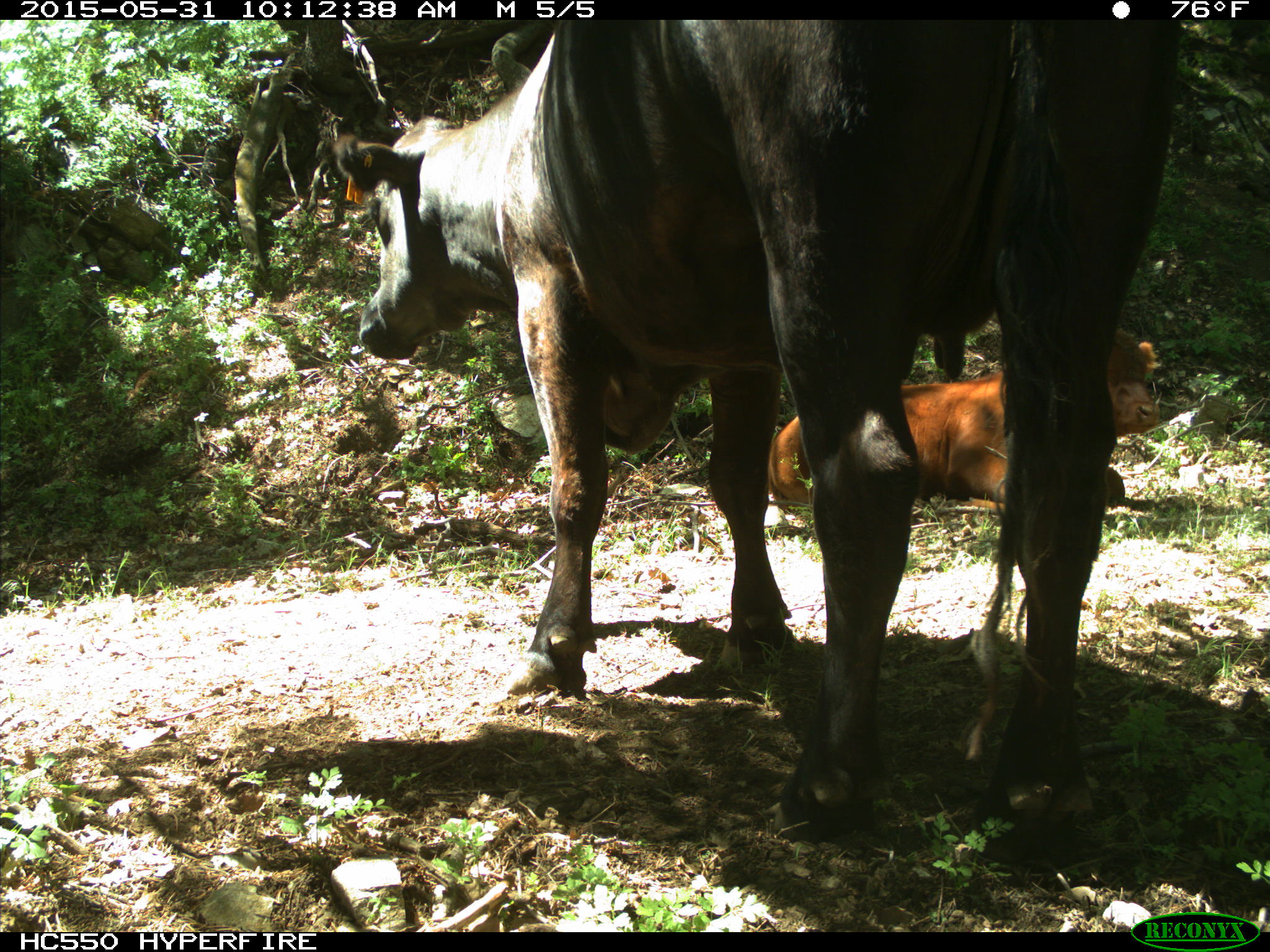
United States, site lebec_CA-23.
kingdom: Animalia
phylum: Chordata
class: Mammalia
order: Artiodactyla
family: Bovidae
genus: Bos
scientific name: Bos taurus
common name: domestic cow